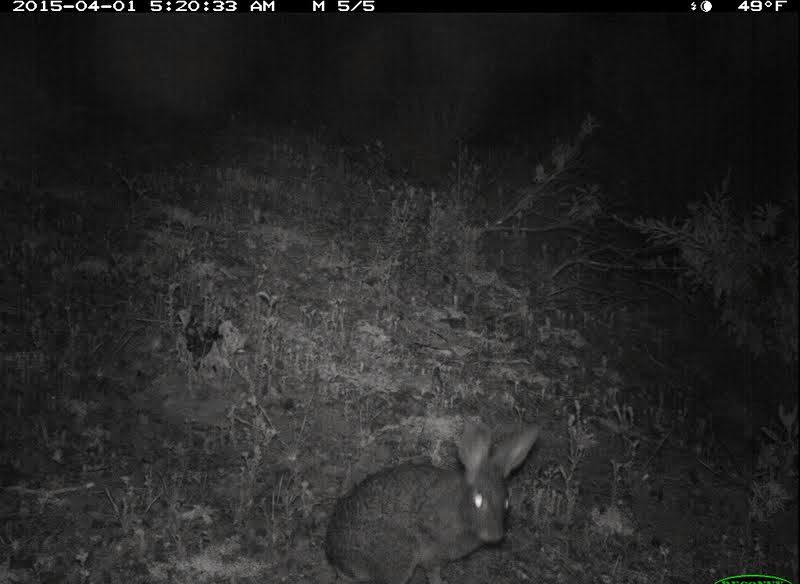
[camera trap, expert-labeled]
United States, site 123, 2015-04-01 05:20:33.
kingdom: Animalia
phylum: Chordata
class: Mammalia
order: Lagomorpha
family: Leporidae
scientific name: Leporidae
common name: rabbits and hares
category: rabbit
Rabbit (rabbits and hares) (Leporidae).